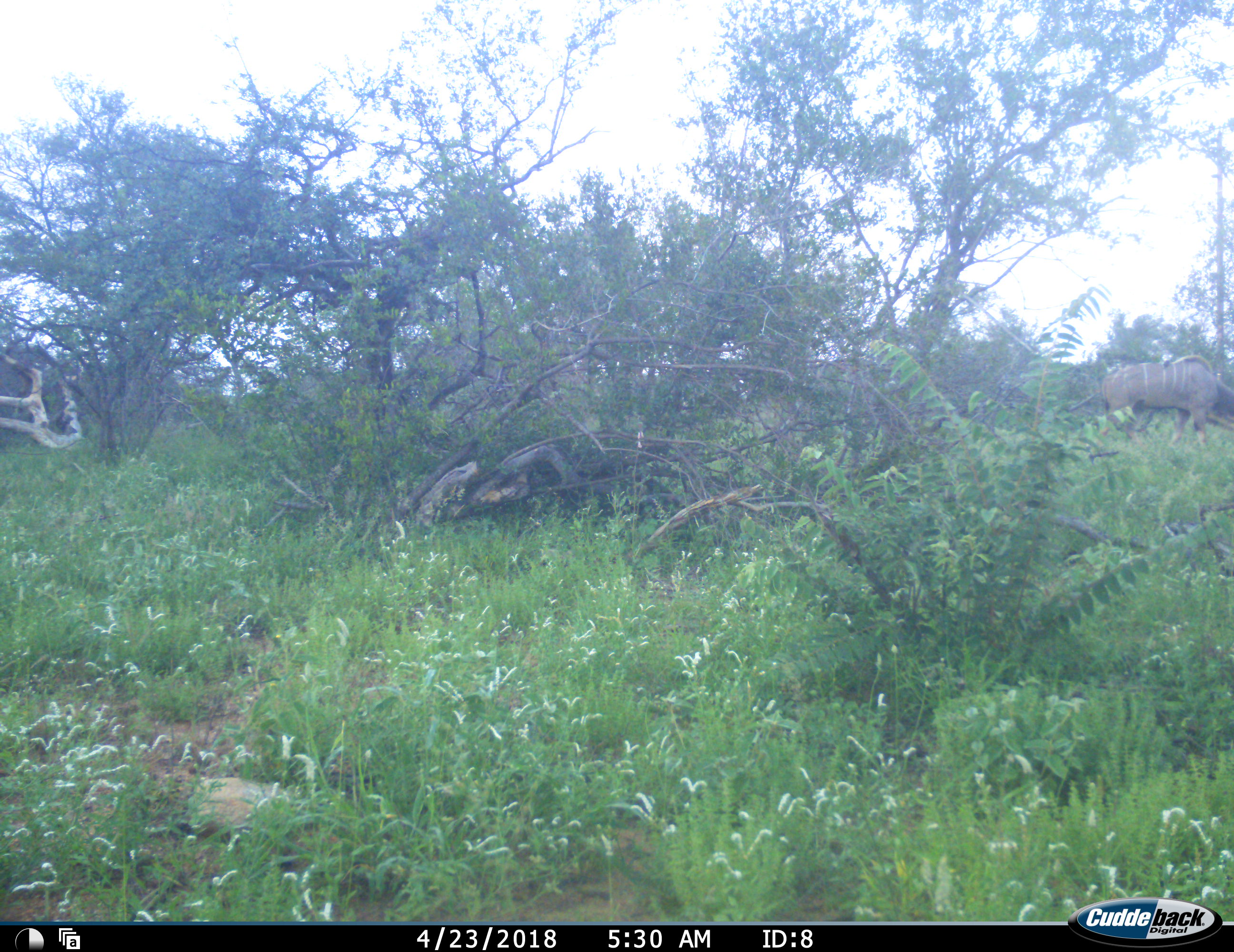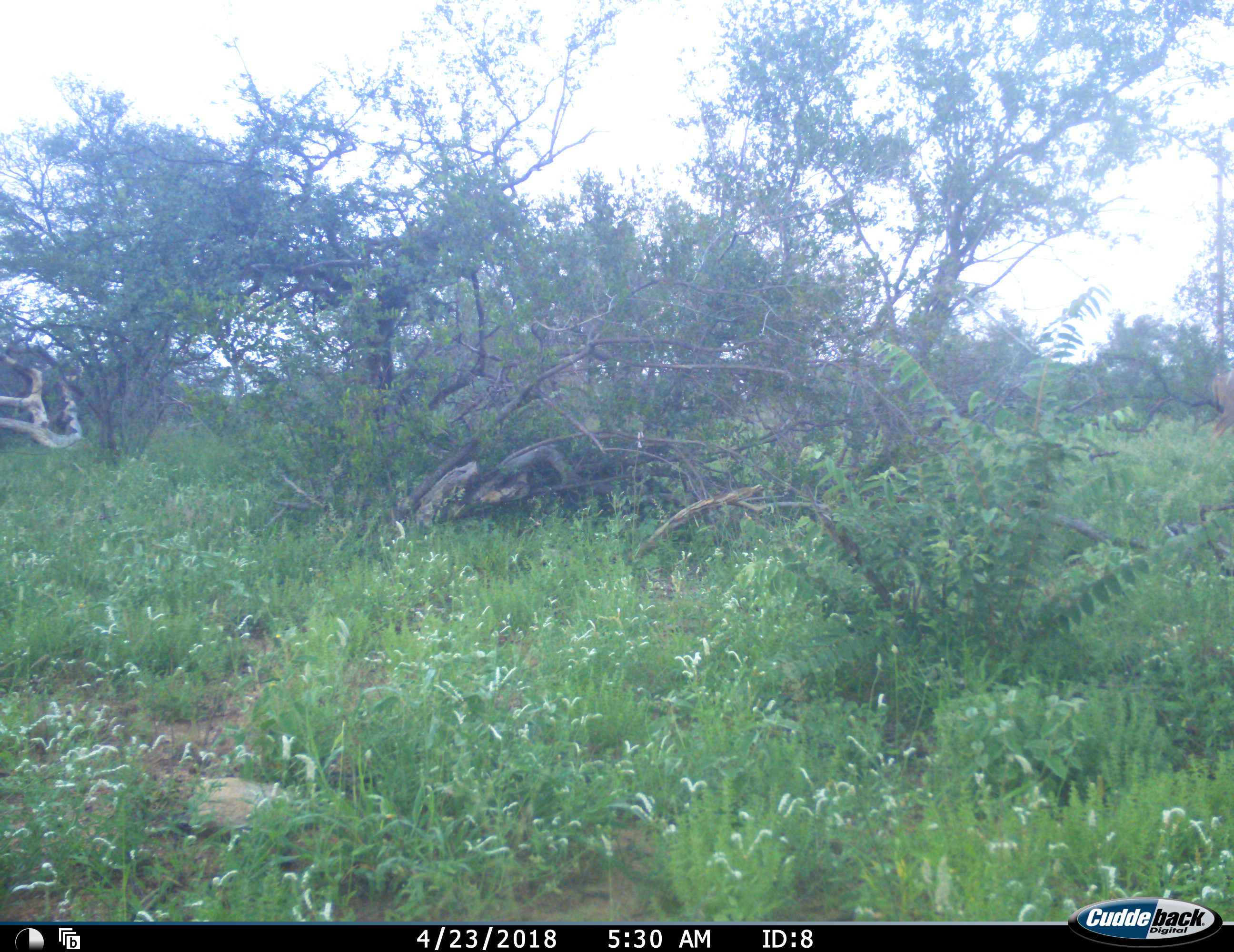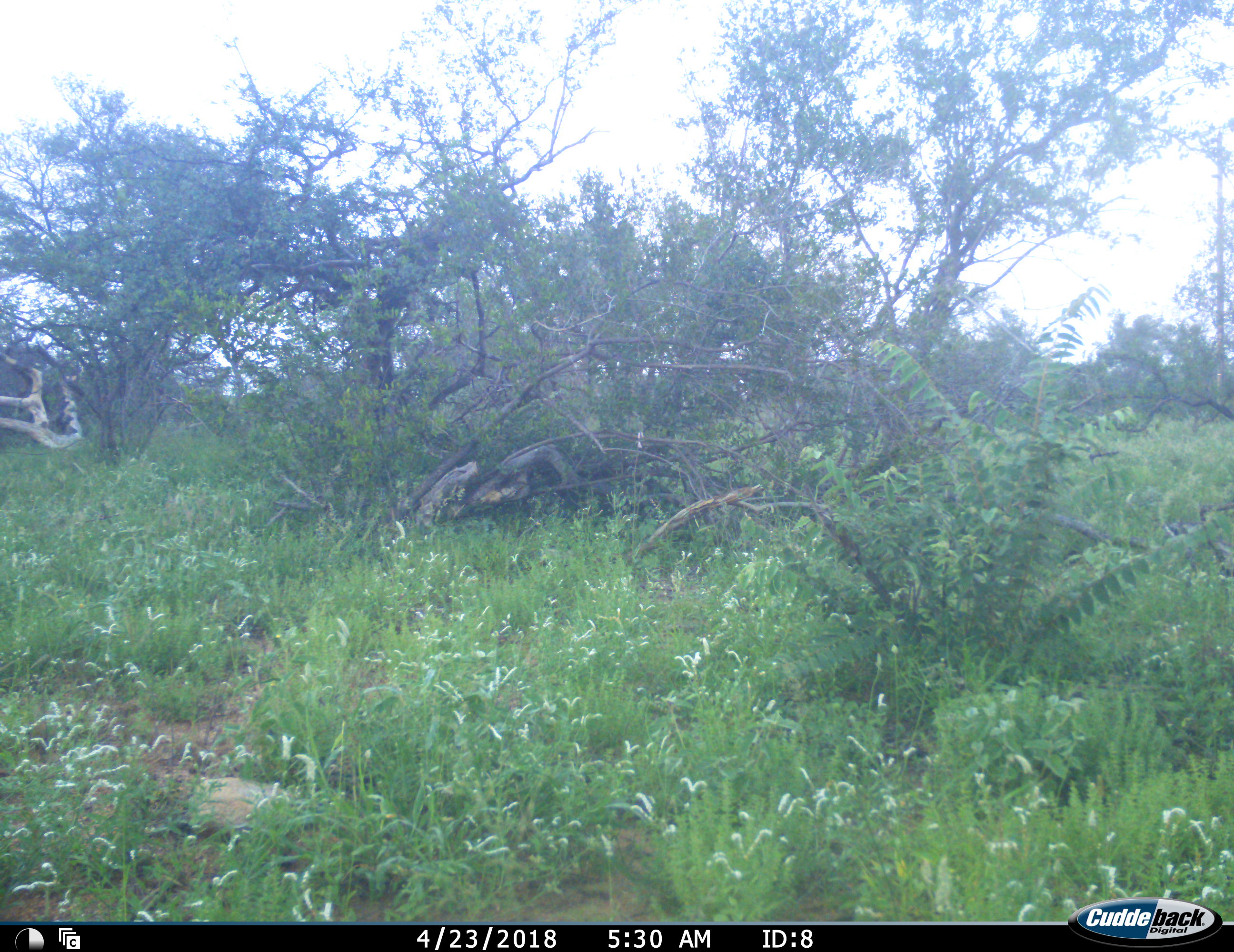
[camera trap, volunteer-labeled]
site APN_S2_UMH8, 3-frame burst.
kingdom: Animalia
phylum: Chordata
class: Mammalia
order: Artiodactyla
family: Bovidae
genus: Tragelaphus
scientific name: Tragelaphus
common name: kudu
Kudu (Tragelaphus), count 1. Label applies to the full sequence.